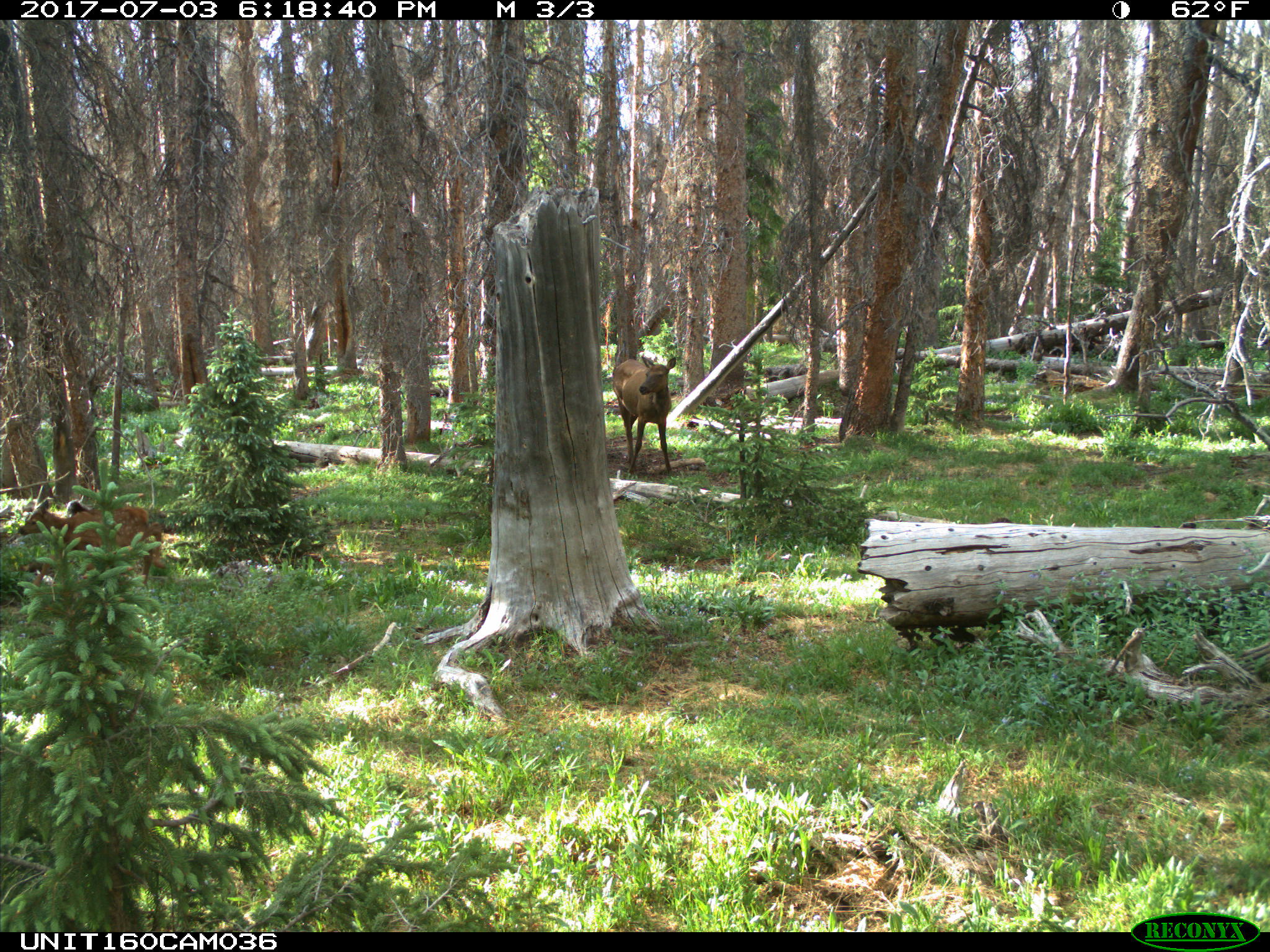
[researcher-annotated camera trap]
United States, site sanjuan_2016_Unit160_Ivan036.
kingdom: Animalia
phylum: Chordata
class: Mammalia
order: Artiodactyla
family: Cervidae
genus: Cervus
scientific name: Cervus elaphus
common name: red deer